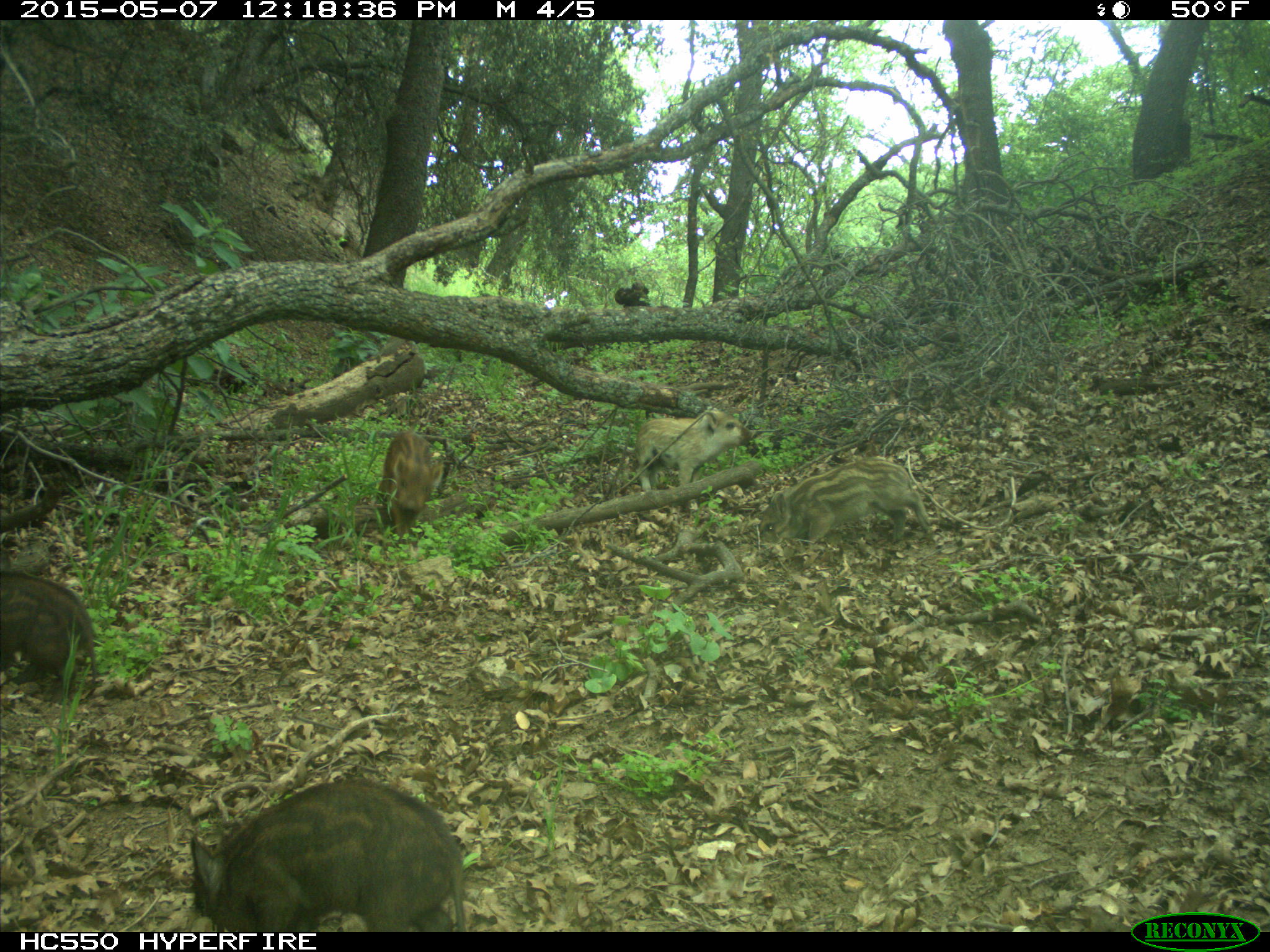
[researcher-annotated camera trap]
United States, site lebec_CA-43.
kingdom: Animalia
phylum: Chordata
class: Mammalia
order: Artiodactyla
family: Suidae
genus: Sus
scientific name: Sus scrofa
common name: wild boar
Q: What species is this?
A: Sus scrofa (wild boar).